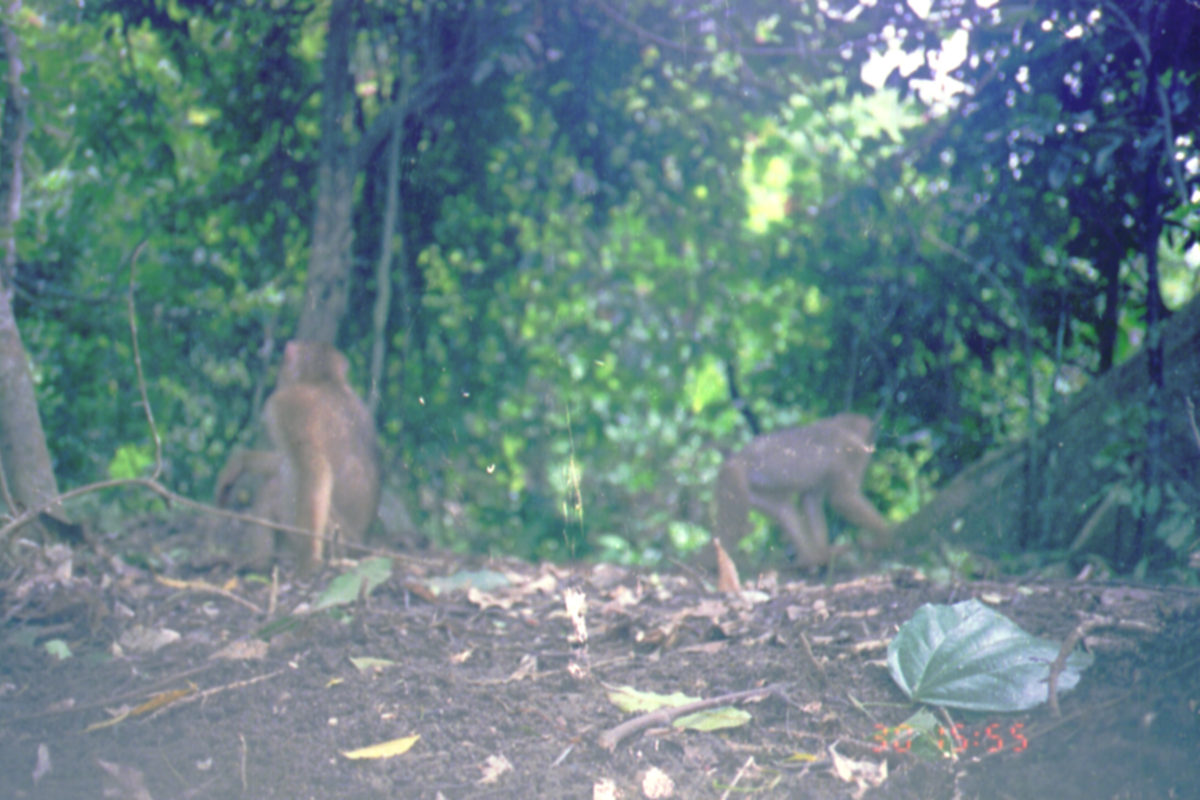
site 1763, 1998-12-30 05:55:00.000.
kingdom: Animalia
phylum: Chordata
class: Mammalia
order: Primates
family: Cercopithecidae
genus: Macaca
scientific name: Macaca nemestrina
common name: southern pig-tailed macaque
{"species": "Macaca nemestrina (southern pig-tailed macaque)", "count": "2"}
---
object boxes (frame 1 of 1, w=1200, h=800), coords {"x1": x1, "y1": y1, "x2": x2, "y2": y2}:
macaca nemestrina: {"x1": 209, "y1": 336, "x2": 386, "y2": 598}; {"x1": 689, "y1": 411, "x2": 892, "y2": 570}